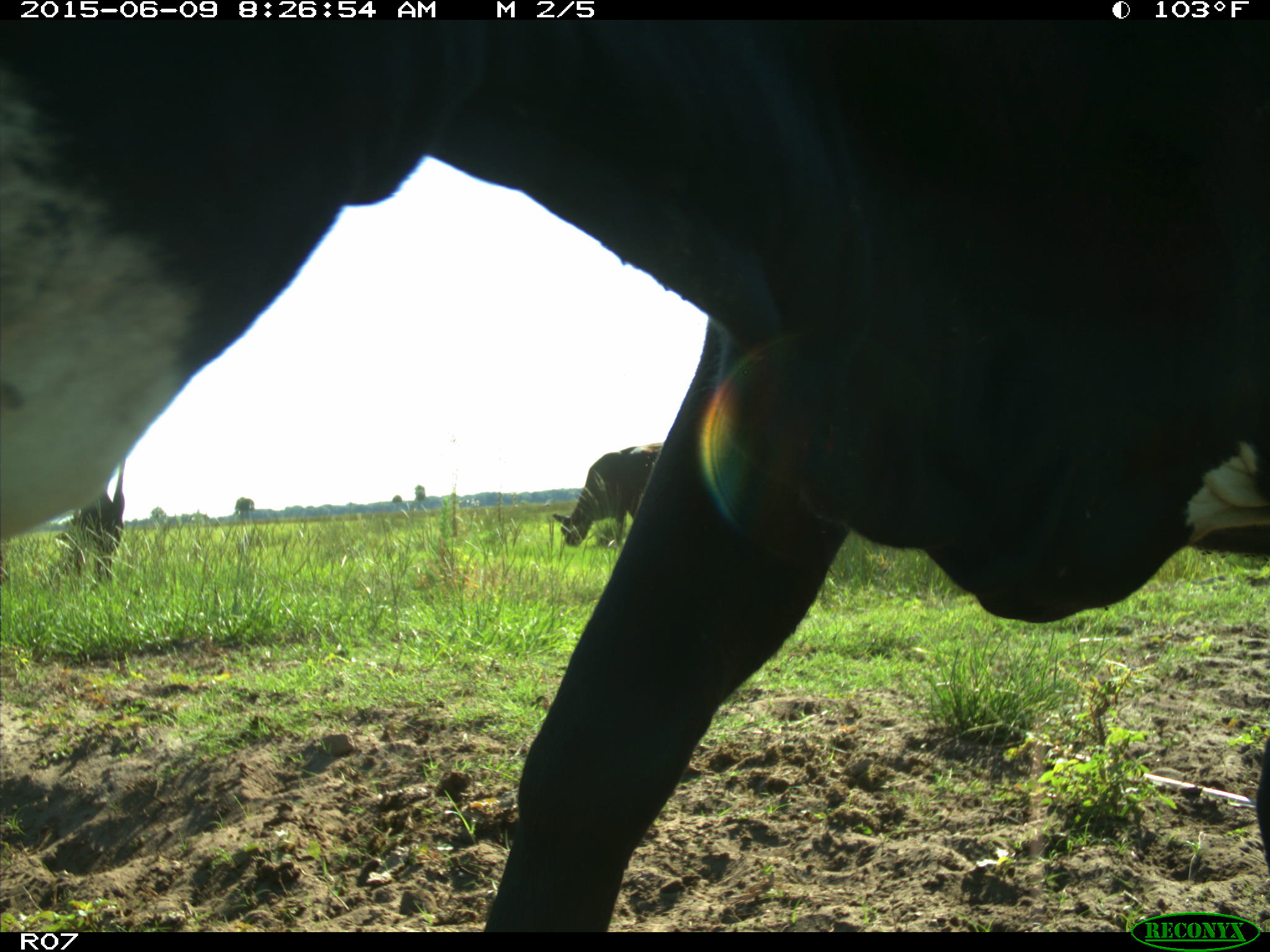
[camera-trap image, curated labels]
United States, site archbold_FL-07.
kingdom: Animalia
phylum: Chordata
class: Mammalia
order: Artiodactyla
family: Bovidae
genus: Bos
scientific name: Bos taurus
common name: domestic cow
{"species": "Bos taurus (domestic cow)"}